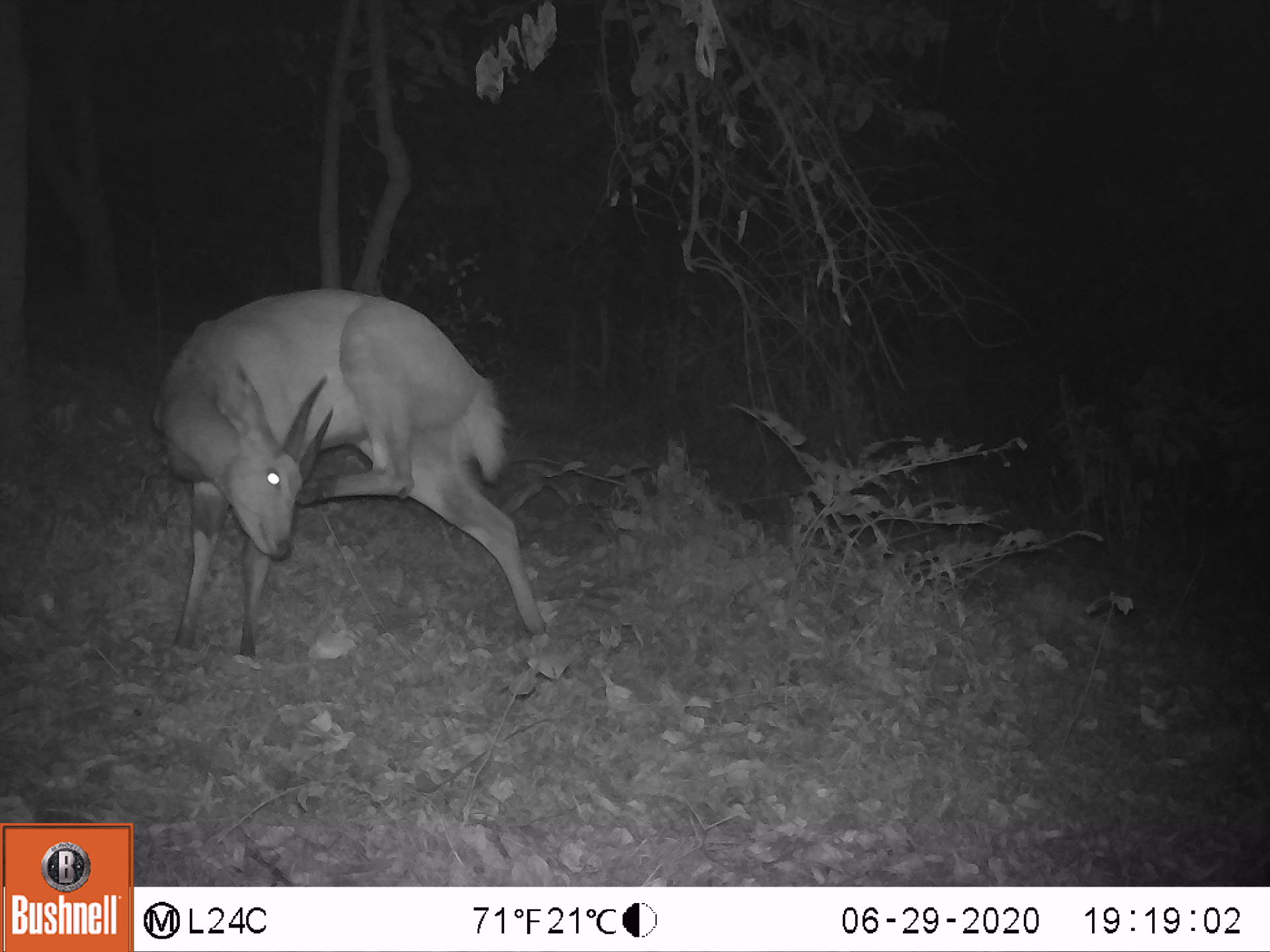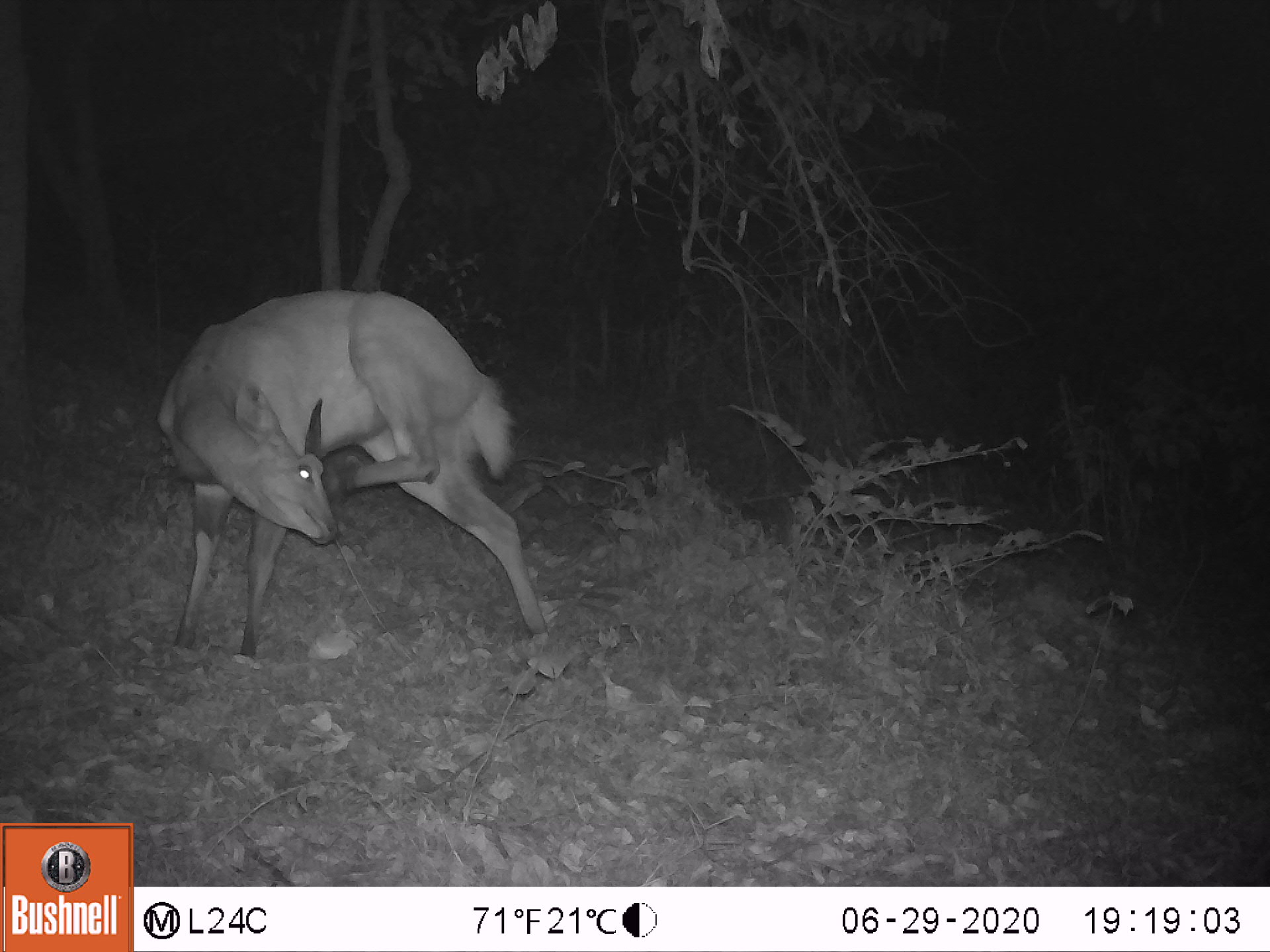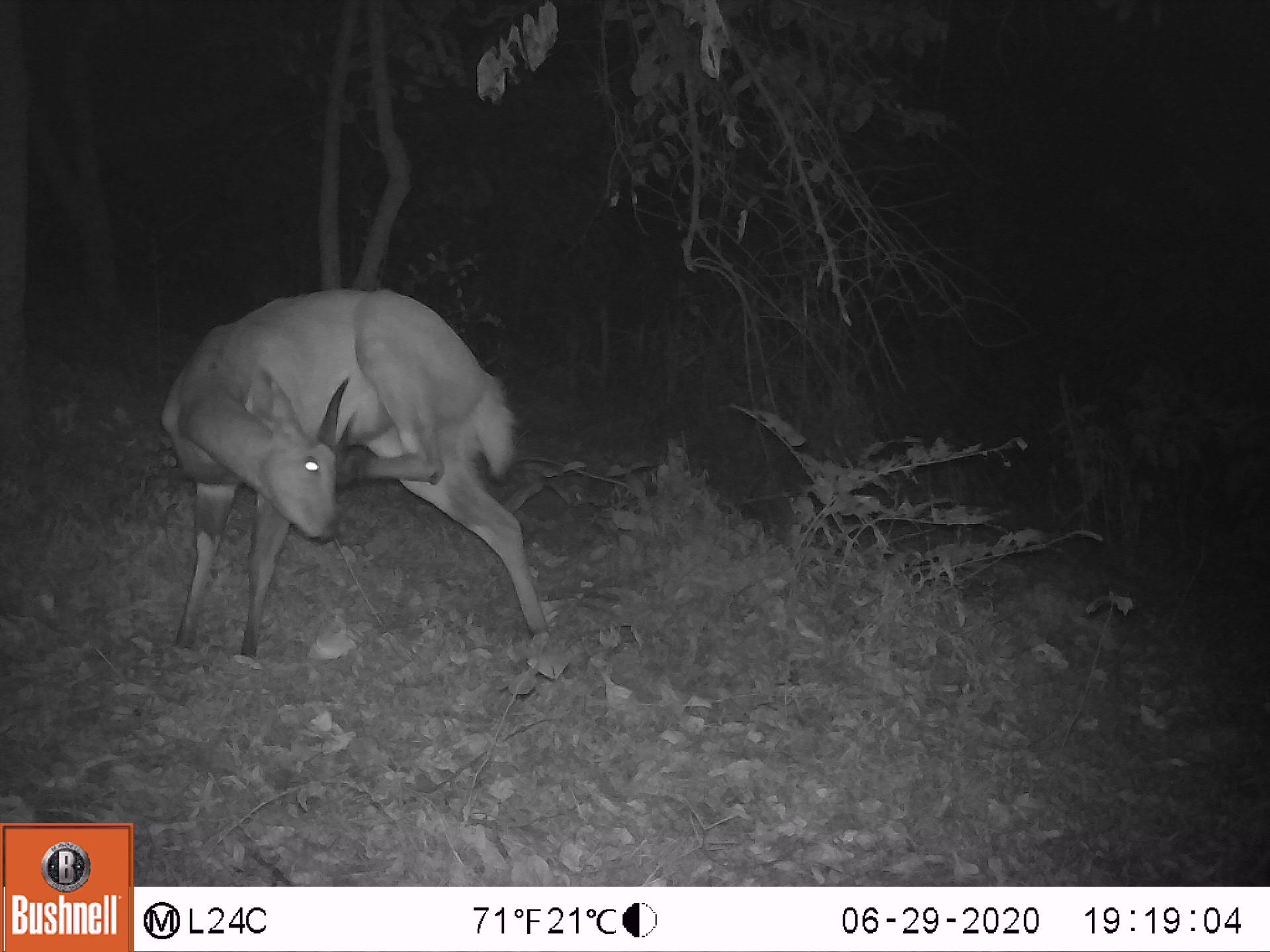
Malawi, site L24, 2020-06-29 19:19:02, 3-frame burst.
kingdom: Animalia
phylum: Chordata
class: Mammalia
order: Artiodactyla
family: Bovidae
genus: Tragelaphus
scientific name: Tragelaphus sylvaticus sylvaticus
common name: cape bushbuck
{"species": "cape bushbuck (Tragelaphus sylvaticus sylvaticus)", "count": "1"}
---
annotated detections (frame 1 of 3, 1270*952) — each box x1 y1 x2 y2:
cape bushbuck: 146 281 553 657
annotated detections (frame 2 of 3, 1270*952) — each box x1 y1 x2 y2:
cape bushbuck: 155 283 553 660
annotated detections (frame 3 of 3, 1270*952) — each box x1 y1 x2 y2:
cape bushbuck: 149 282 555 666